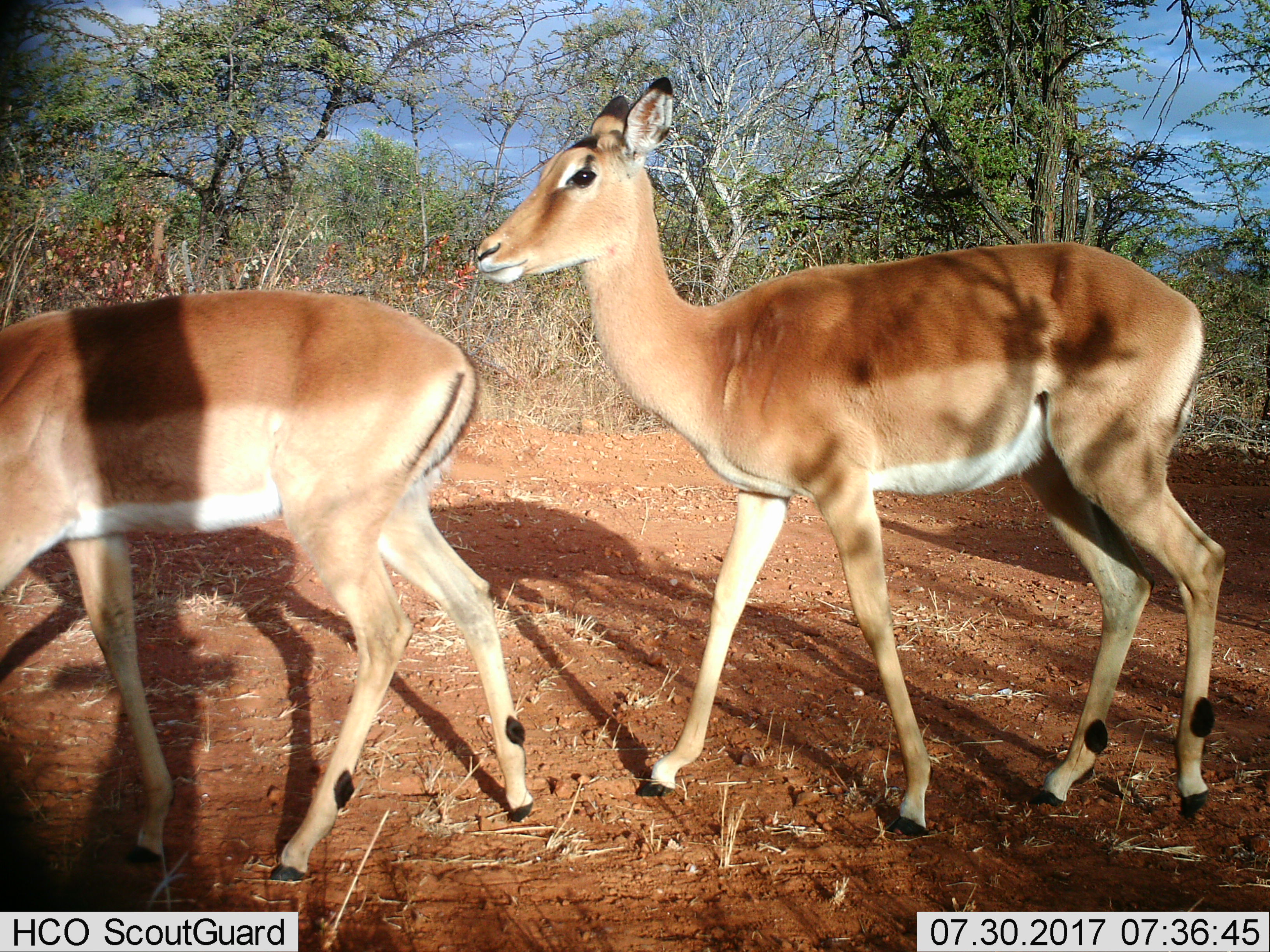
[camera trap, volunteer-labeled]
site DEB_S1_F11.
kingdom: Animalia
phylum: Chordata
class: Mammalia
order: Artiodactyla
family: Bovidae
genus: Aepyceros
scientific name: Aepyceros melampus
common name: impala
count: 2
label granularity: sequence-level